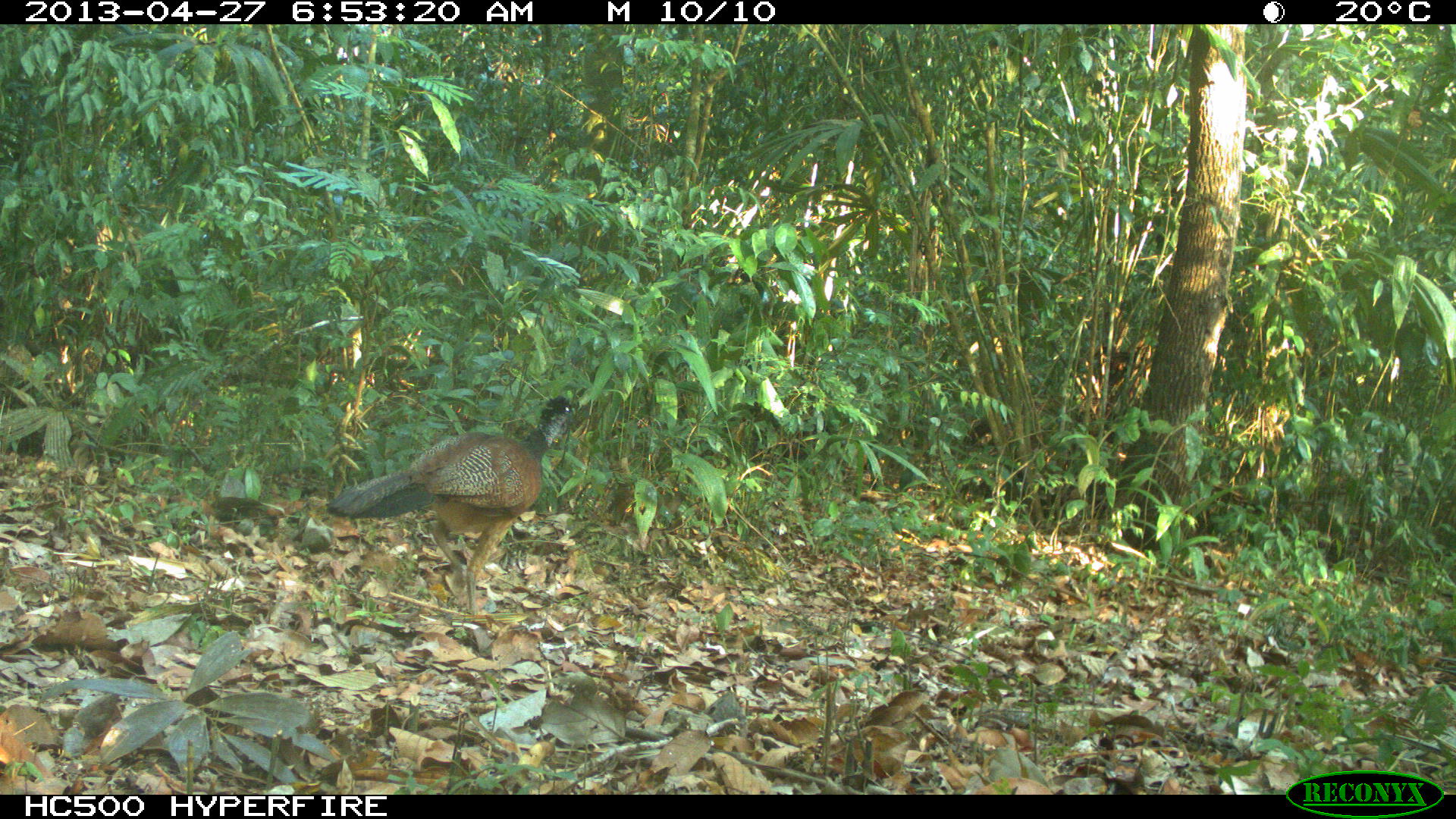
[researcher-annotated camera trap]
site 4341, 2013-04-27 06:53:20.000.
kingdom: Animalia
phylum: Chordata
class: Aves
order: Galliformes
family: Cracidae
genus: Crax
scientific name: Crax rubra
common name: great curassow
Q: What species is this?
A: Crax rubra (great curassow).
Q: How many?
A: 1.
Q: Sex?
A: Female.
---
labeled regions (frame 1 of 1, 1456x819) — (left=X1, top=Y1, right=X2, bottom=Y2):
crax rubra: (left=322, top=390, right=578, bottom=616)